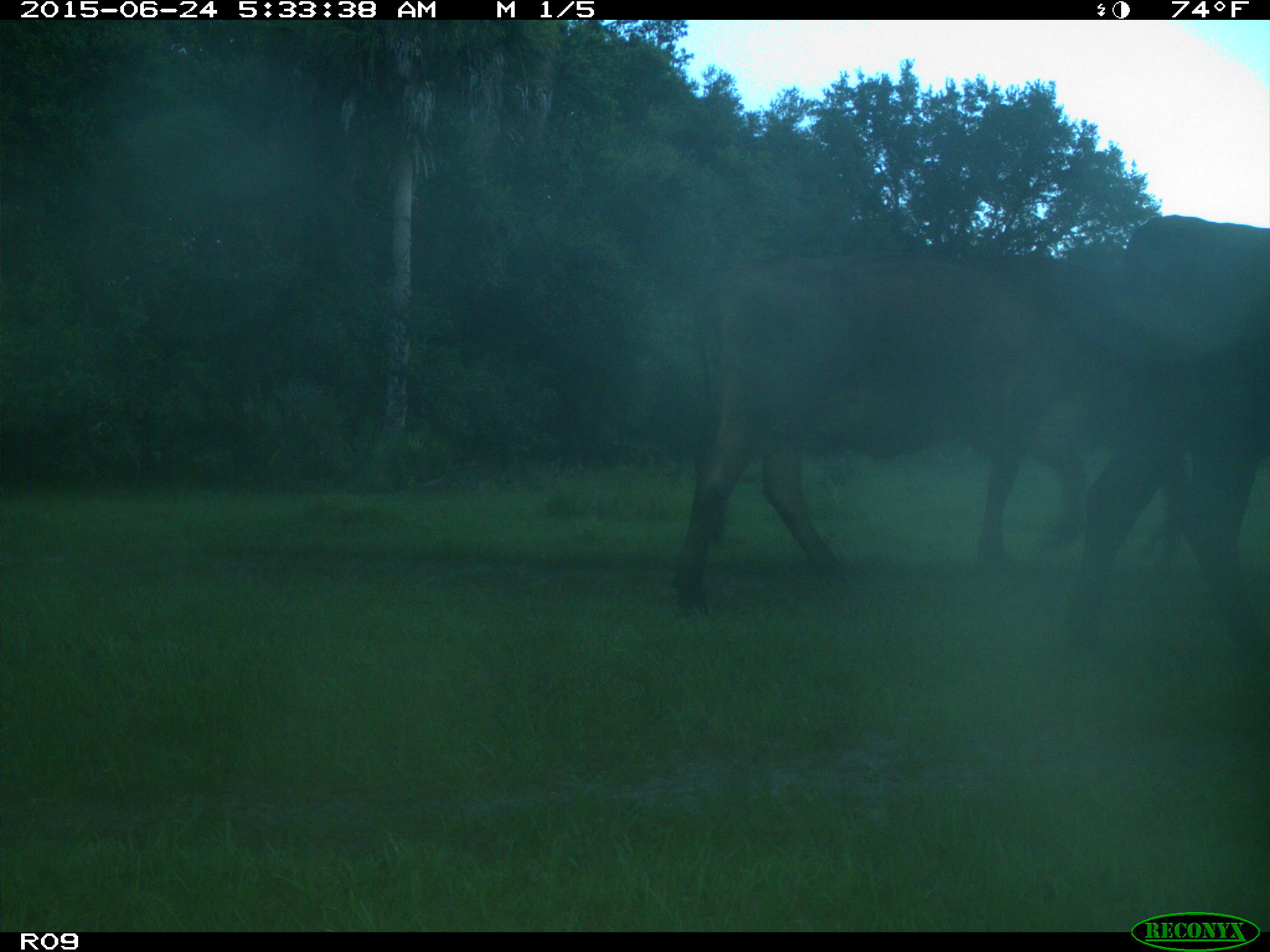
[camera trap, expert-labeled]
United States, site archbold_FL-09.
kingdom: Animalia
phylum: Chordata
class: Mammalia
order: Artiodactyla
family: Bovidae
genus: Bos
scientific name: Bos taurus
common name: domestic cow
Bos taurus (domestic cow).